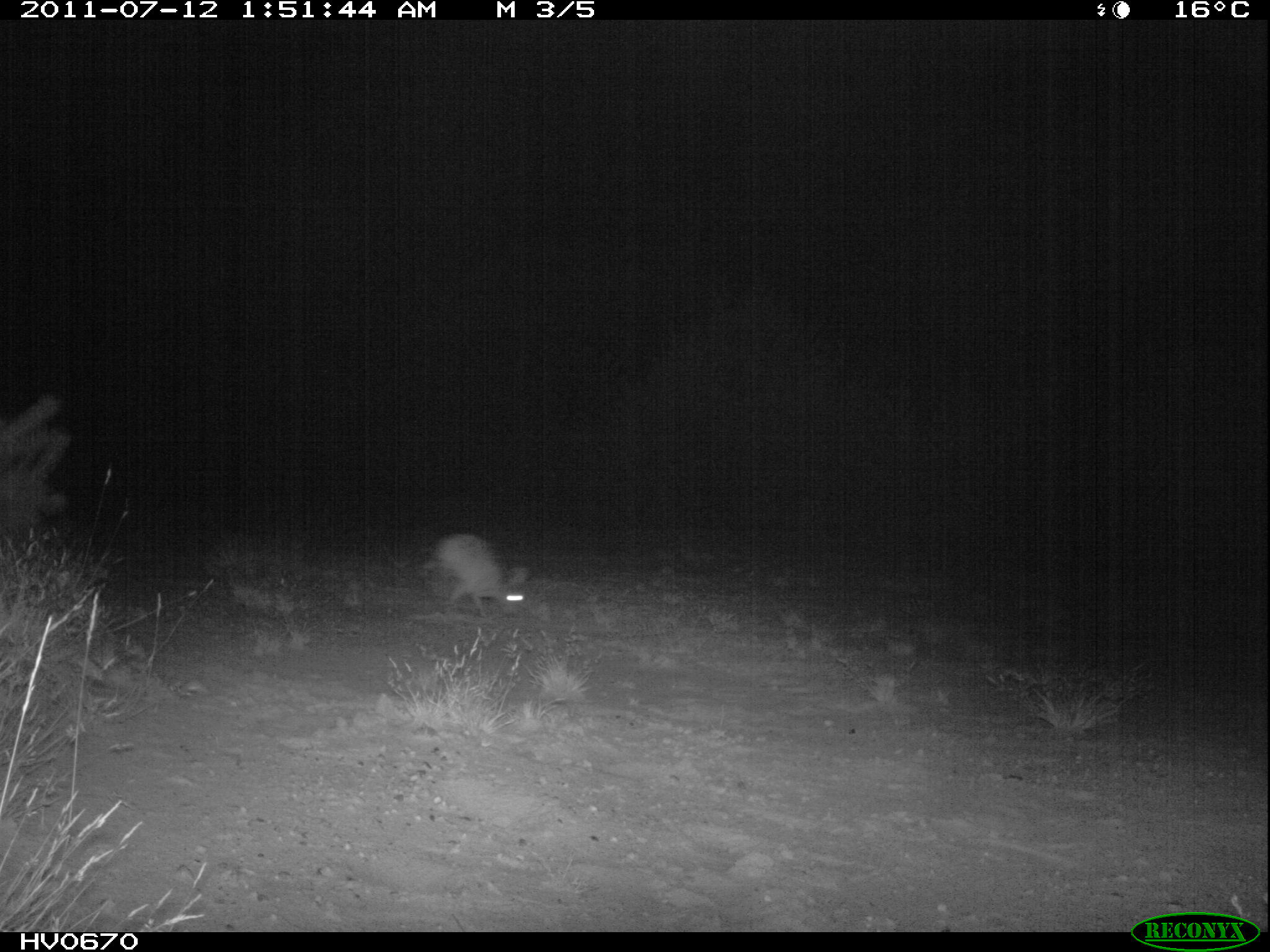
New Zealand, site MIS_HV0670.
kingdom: Animalia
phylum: Chordata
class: Mammalia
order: Lagomorpha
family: Leporidae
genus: Lepus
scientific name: Lepus europaeus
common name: brown hare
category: hare